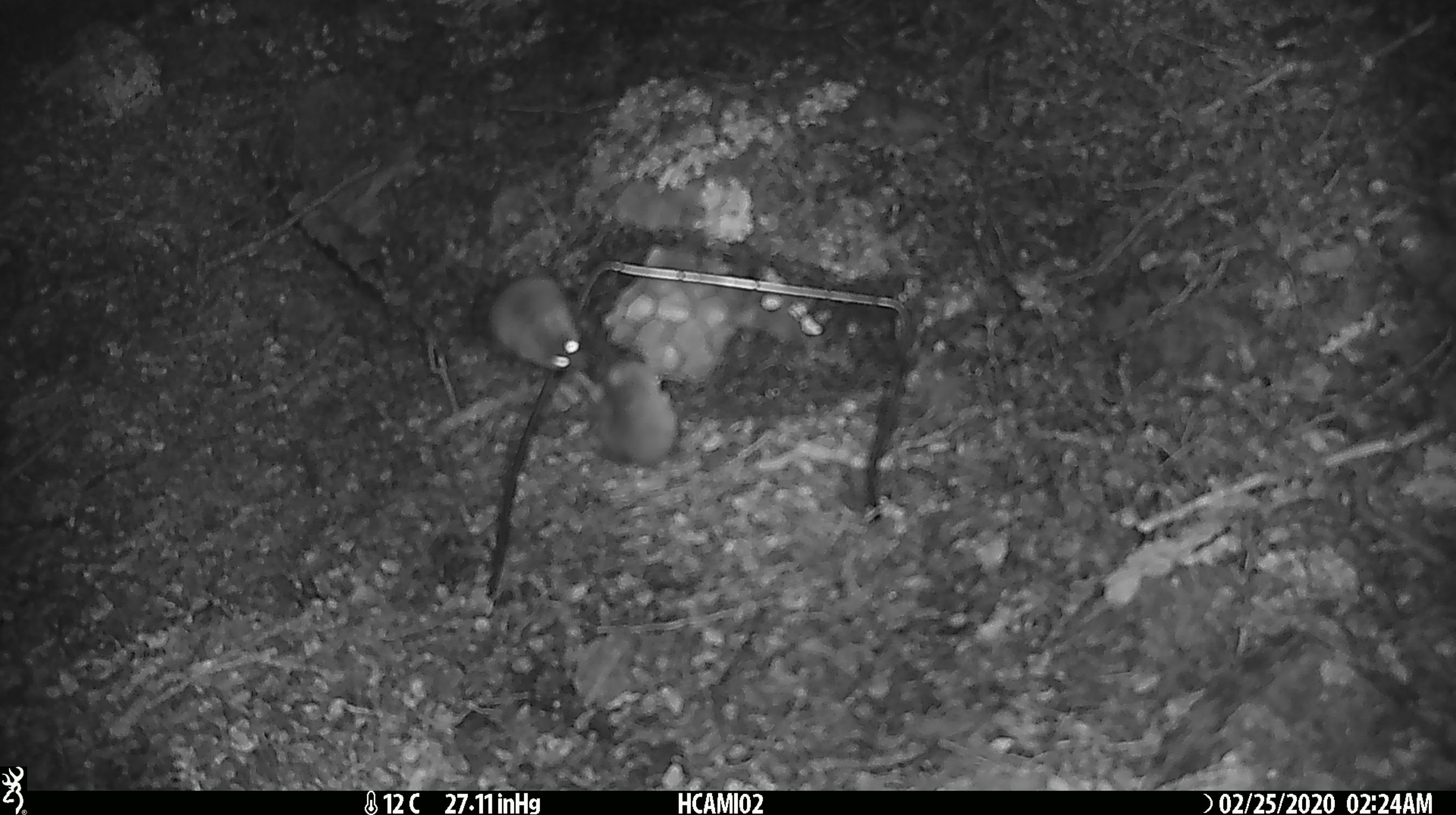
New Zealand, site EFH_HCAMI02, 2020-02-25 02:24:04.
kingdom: Animalia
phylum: Chordata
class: Mammalia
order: Rodentia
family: Muridae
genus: Mus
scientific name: Mus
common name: mouse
Mouse (Mus).